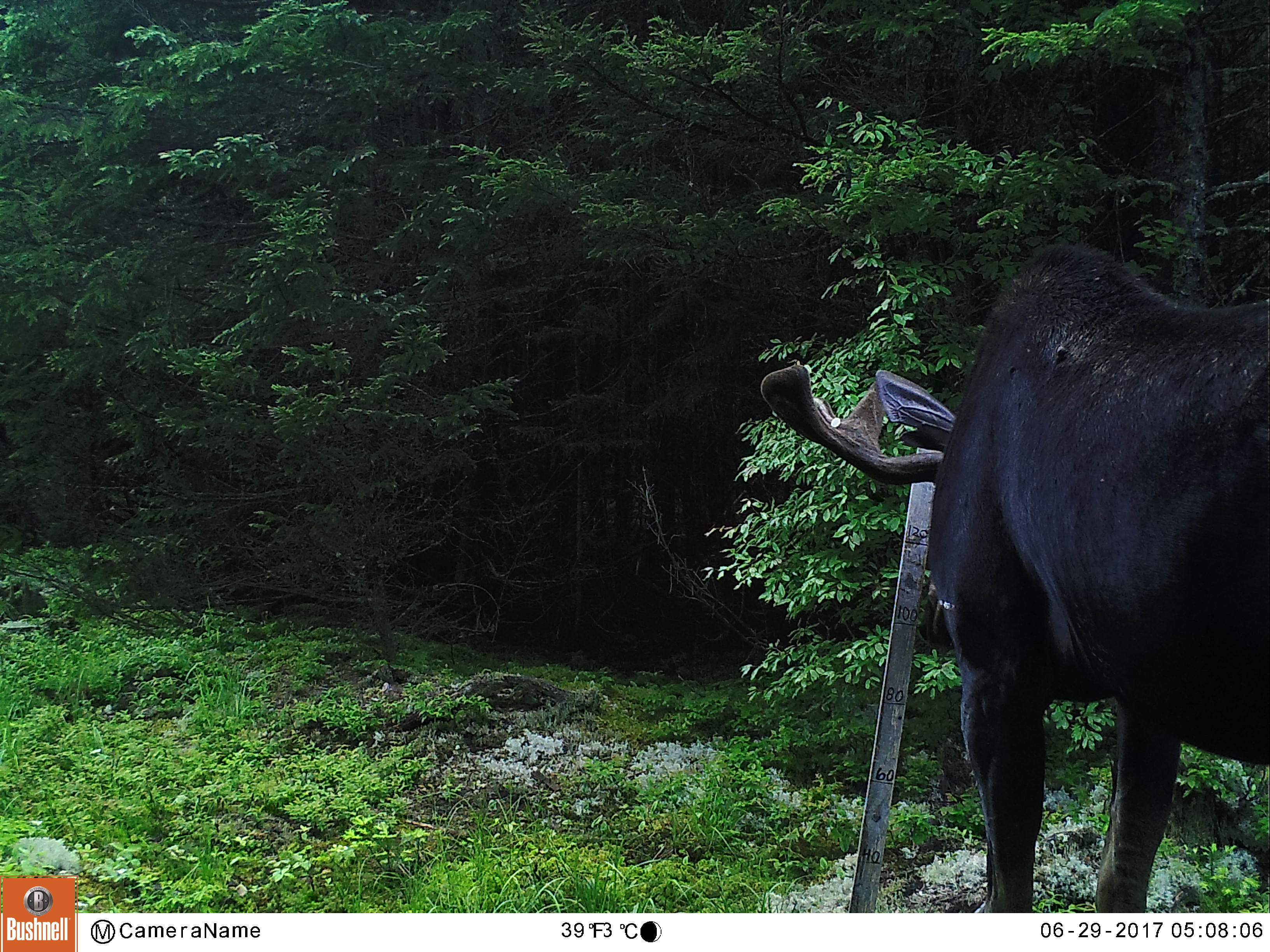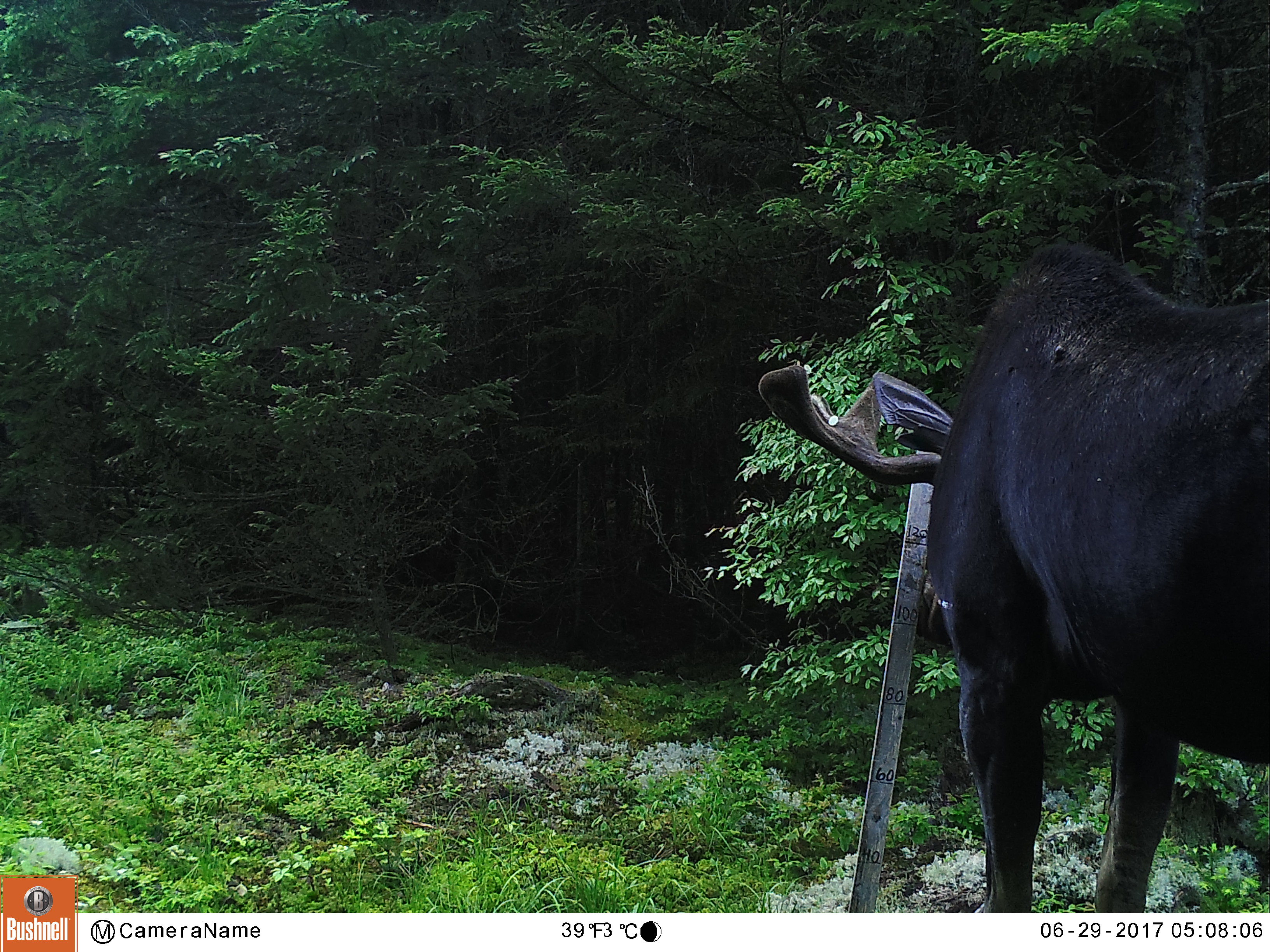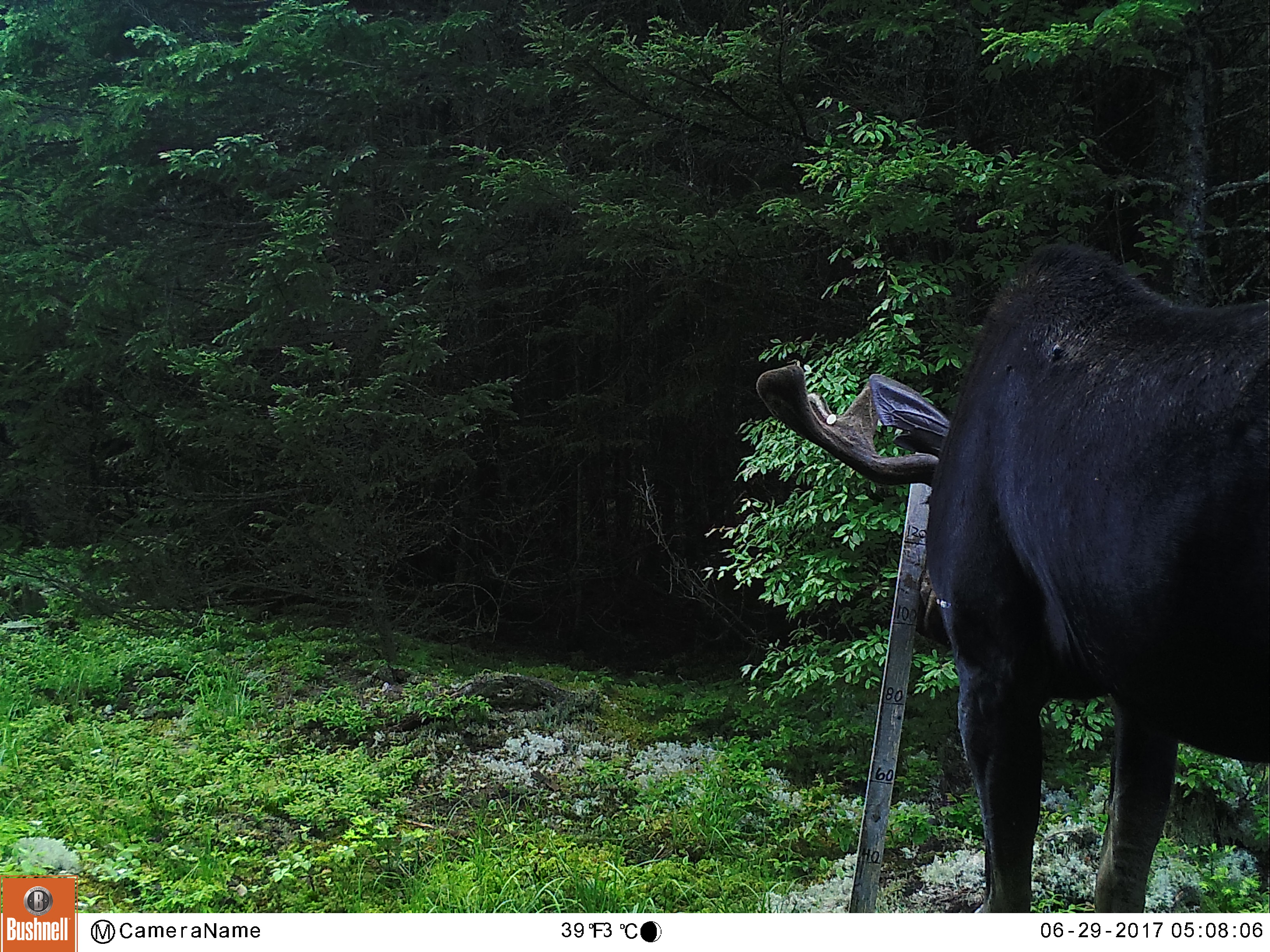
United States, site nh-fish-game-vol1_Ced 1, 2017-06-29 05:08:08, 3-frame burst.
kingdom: Animalia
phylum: Chordata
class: Mammalia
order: Artiodactyla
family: Cervidae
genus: Alces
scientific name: Alces alces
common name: moose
Moose (Alces alces).